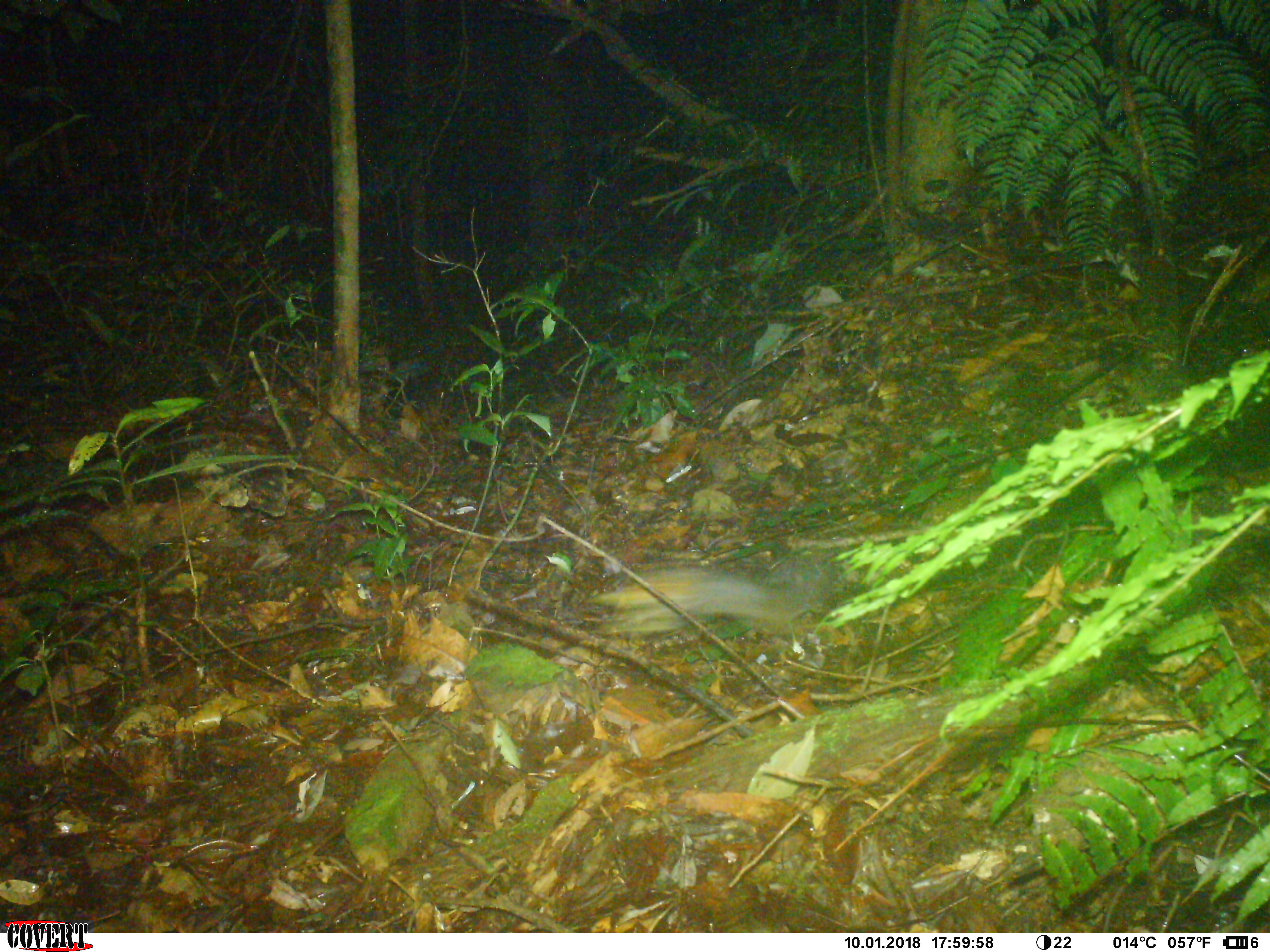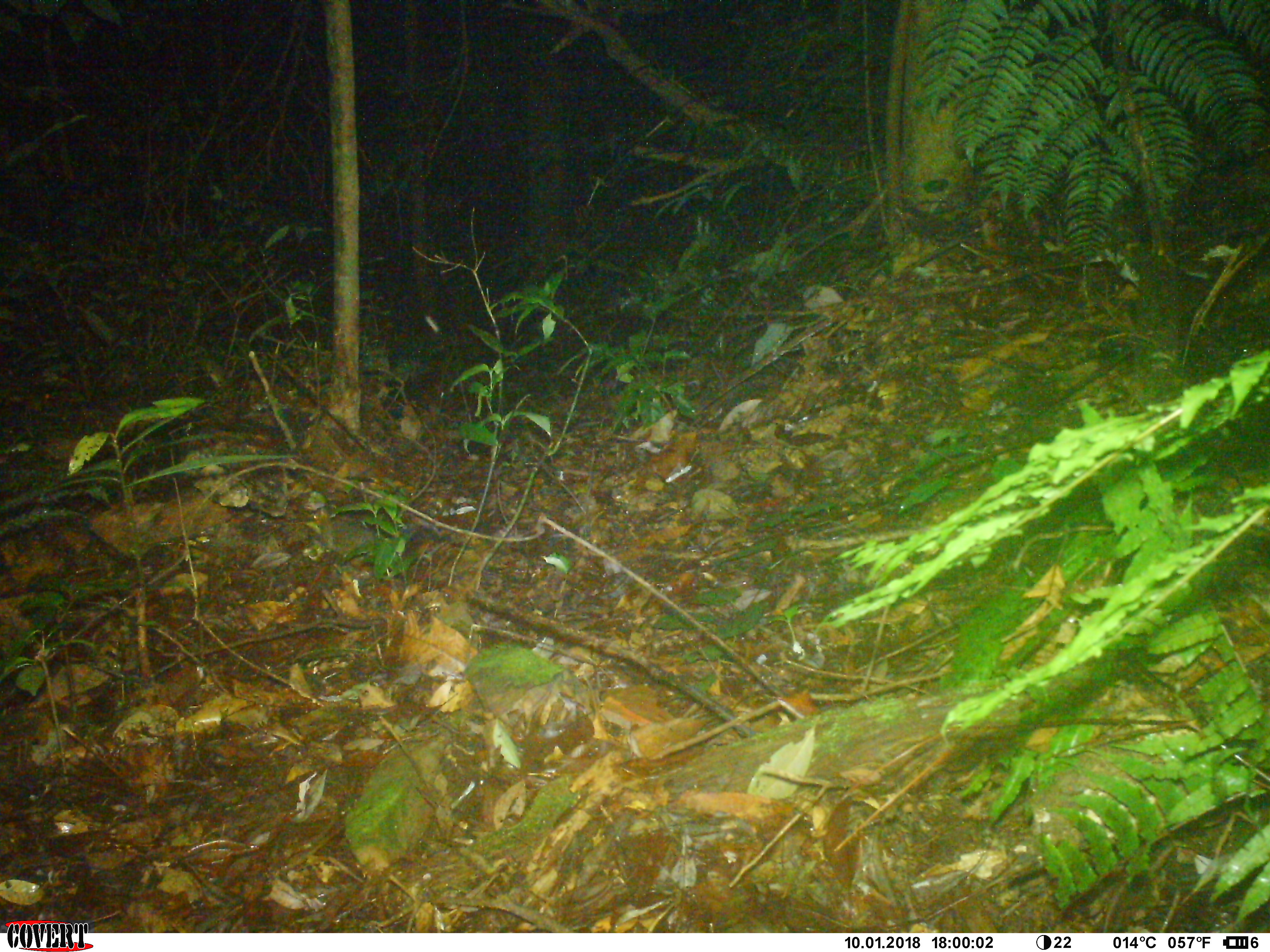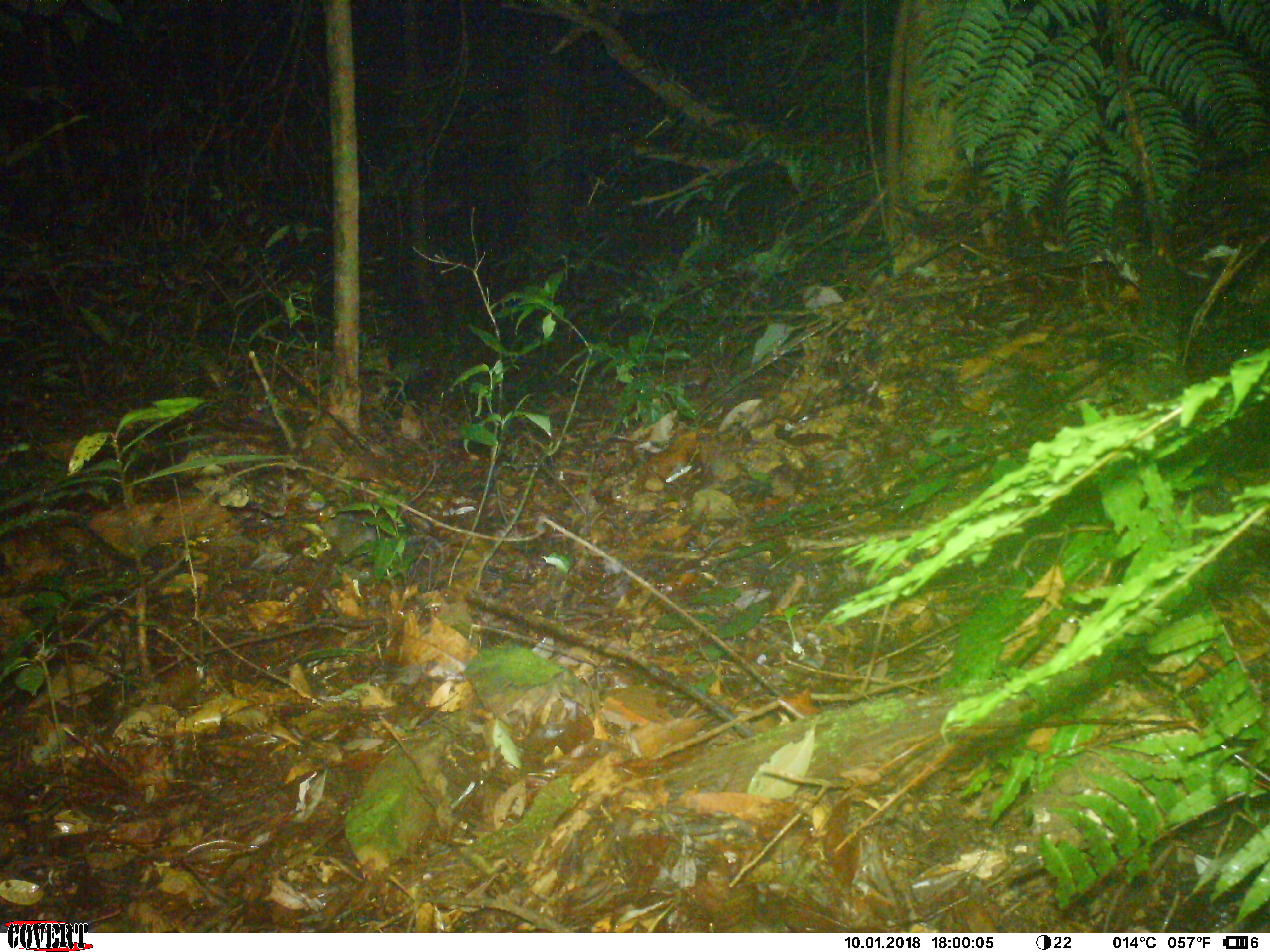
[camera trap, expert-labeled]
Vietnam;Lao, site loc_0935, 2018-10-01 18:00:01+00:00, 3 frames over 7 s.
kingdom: Animalia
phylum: Chordata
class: Mammalia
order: Rodentia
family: Sciuridae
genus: Dremomys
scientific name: Dremomys rufigenis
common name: red-cheeked squirrel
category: red cheeked squirrel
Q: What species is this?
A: Red cheeked squirrel (red-cheeked squirrel) (Dremomys rufigenis).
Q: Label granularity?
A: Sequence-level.